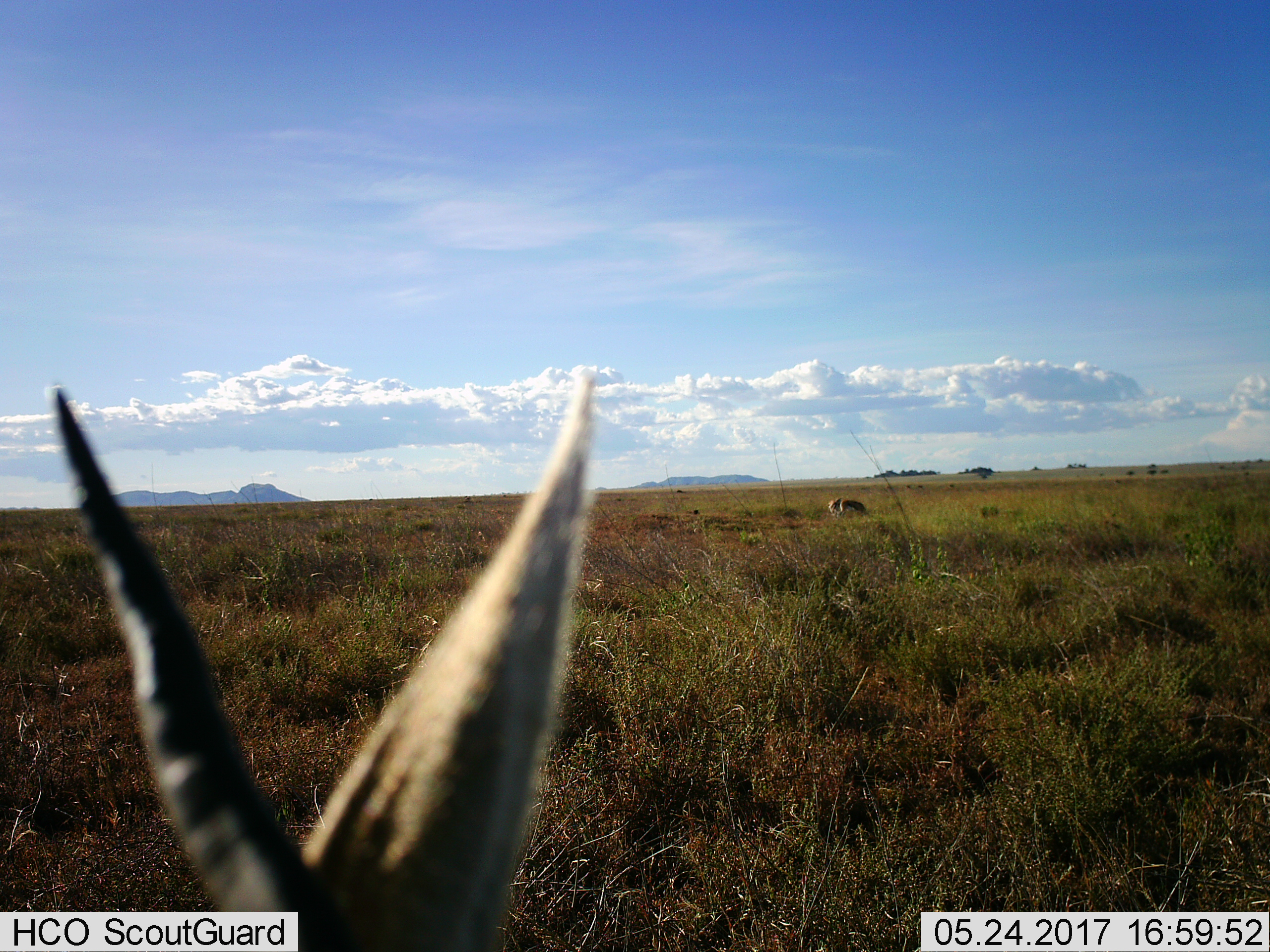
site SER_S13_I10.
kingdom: Animalia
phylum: Chordata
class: Mammalia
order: Artiodactyla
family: Bovidae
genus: Eudorcas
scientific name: Eudorcas thomsonii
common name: thomson's gazelle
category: gazellethomsons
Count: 3.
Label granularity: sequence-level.